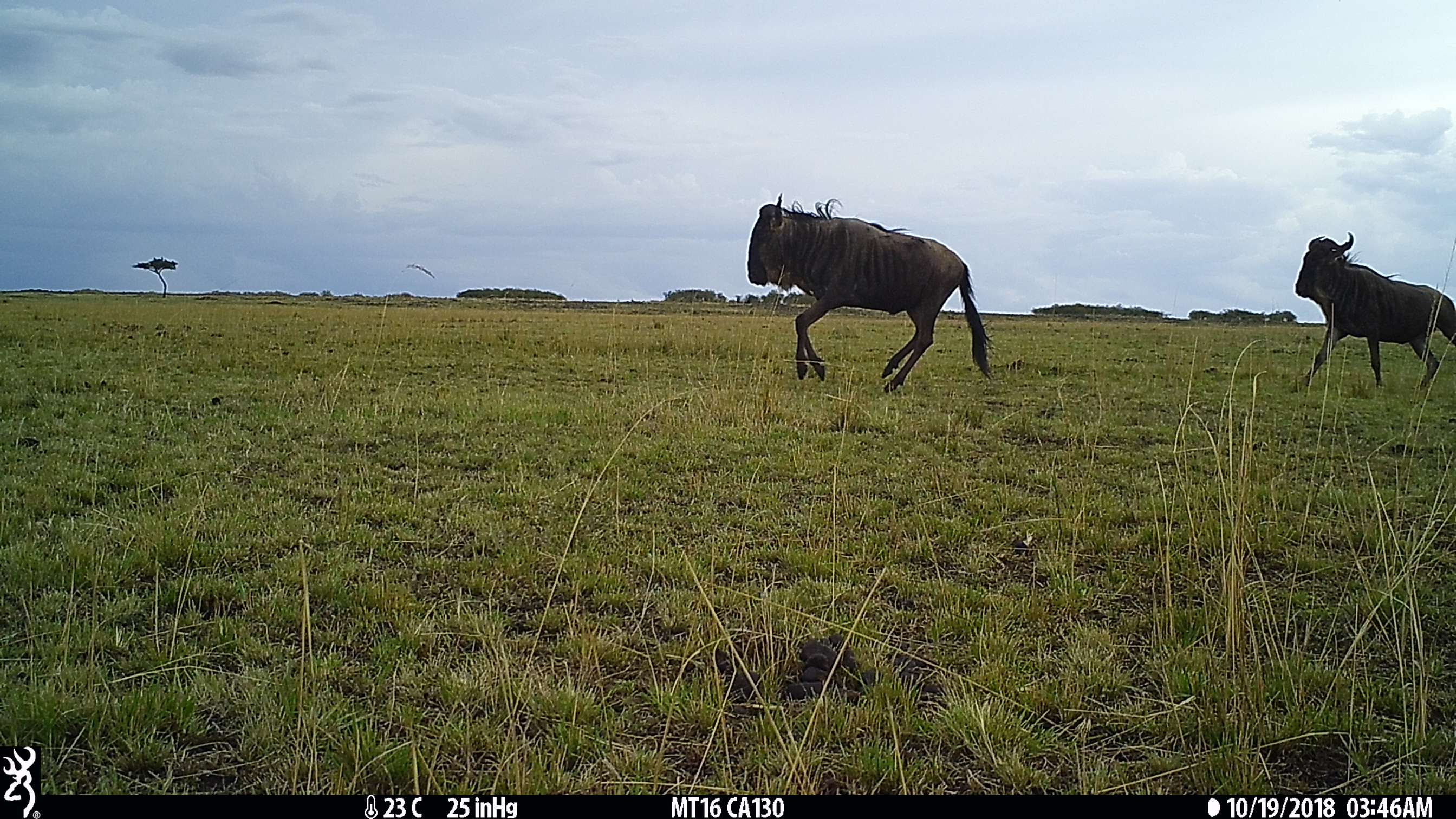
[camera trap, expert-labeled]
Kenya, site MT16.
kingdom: Animalia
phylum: Chordata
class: Mammalia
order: Artiodactyla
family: Bovidae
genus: Connochaetes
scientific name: Connochaetes taurinus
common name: blue wildebeest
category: wildebeest